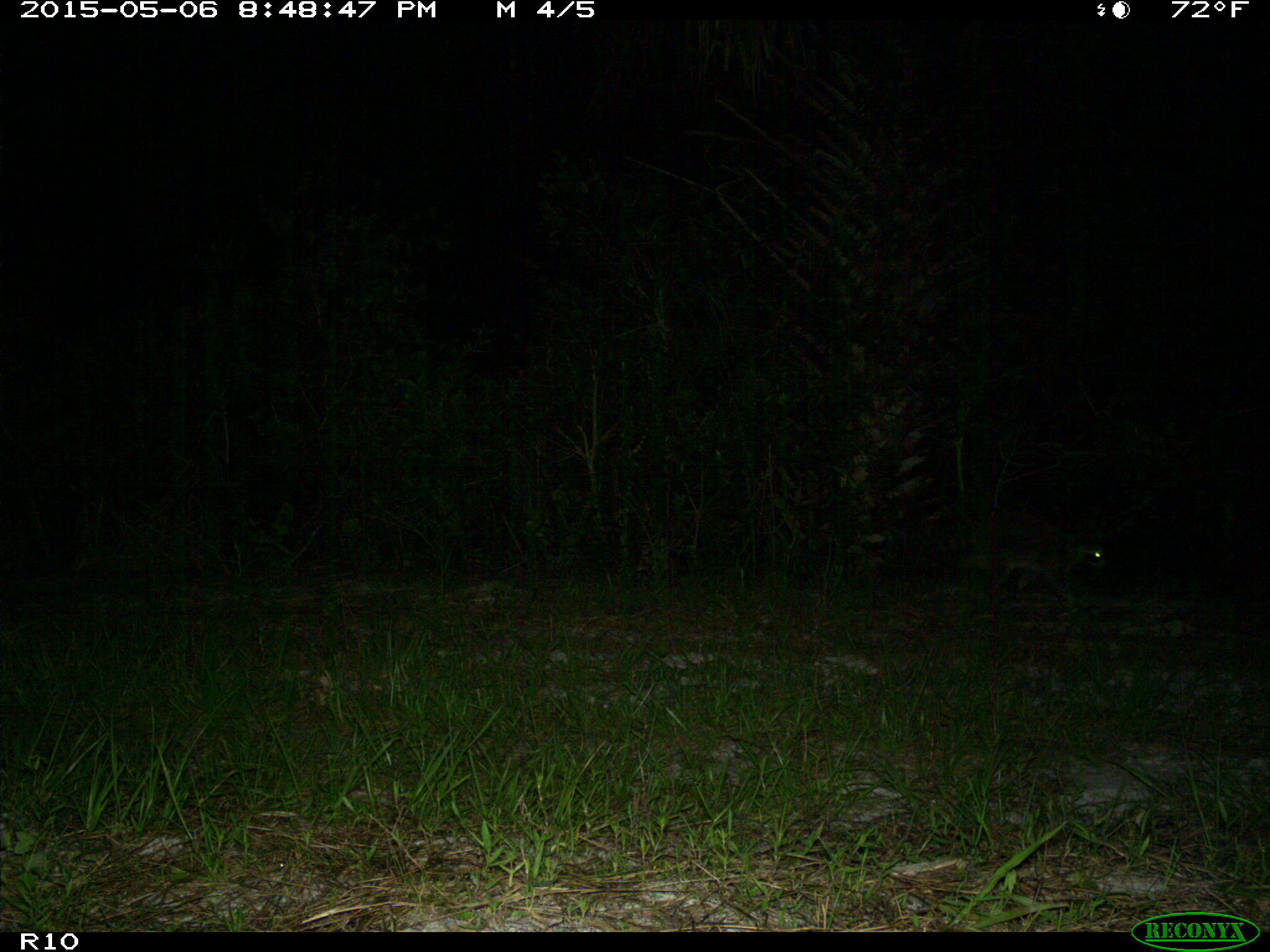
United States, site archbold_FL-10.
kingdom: Animalia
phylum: Chordata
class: Mammalia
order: Carnivora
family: Procyonidae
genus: Procyon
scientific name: Procyon lotor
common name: common raccoon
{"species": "Procyon lotor (common raccoon)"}